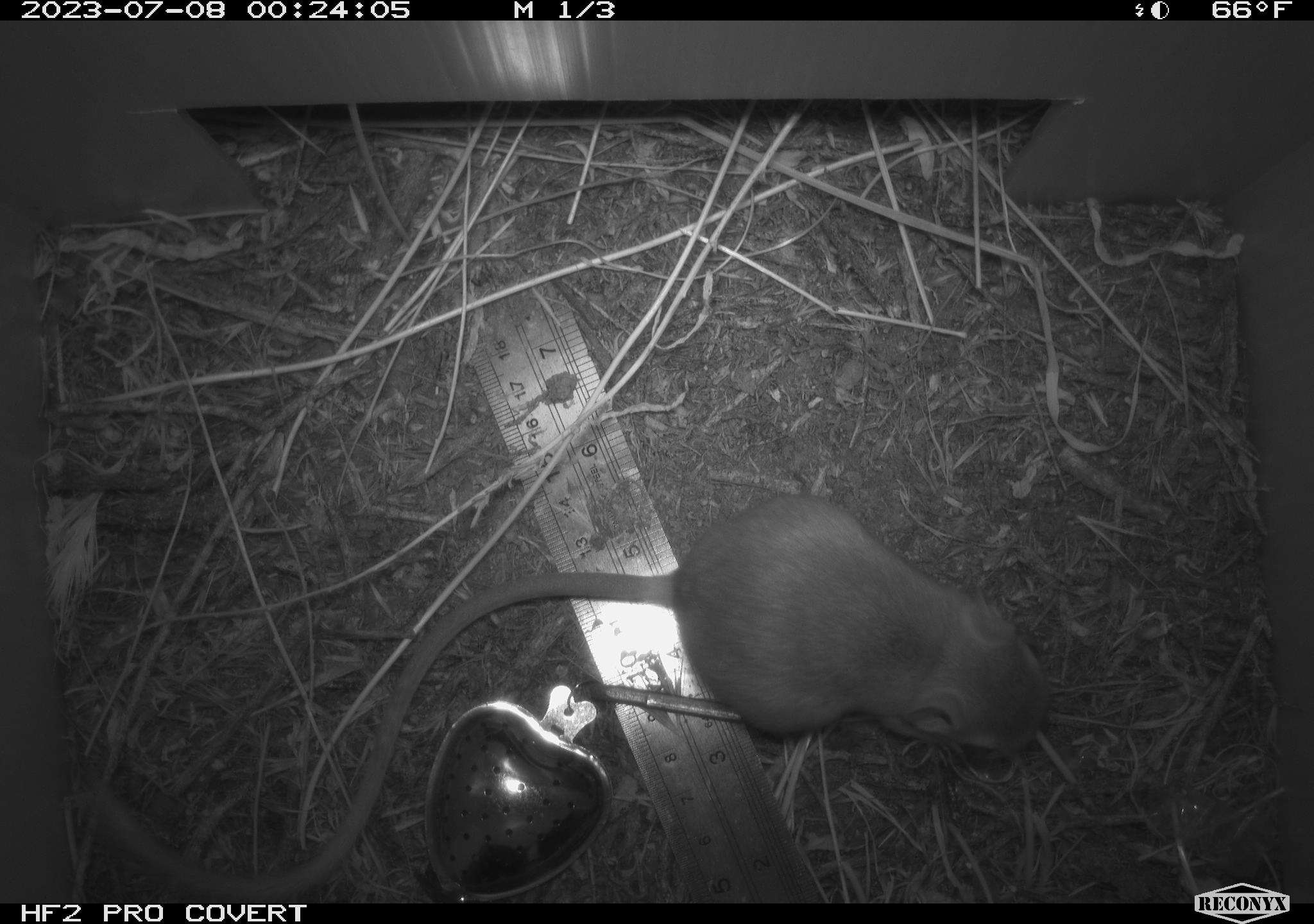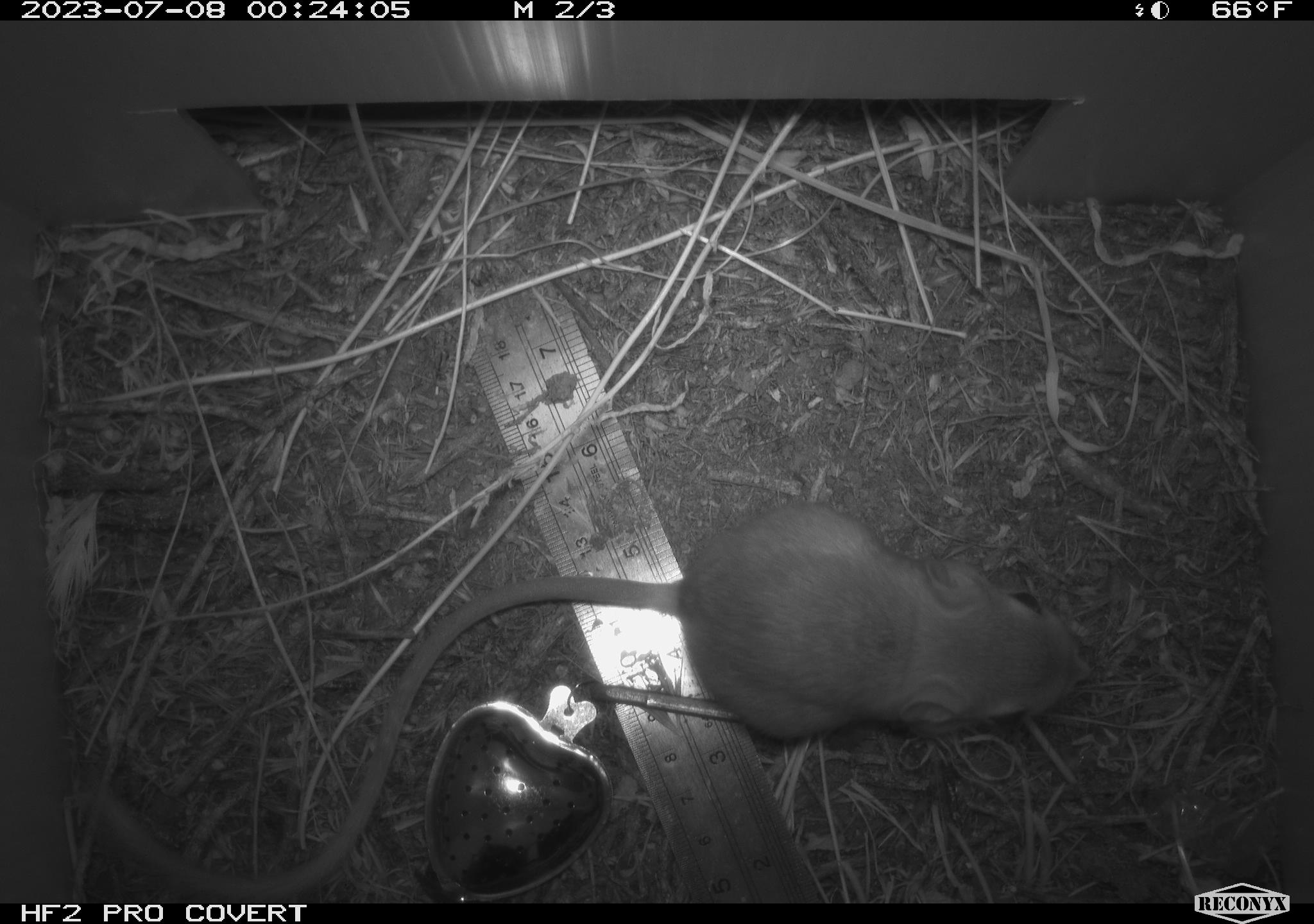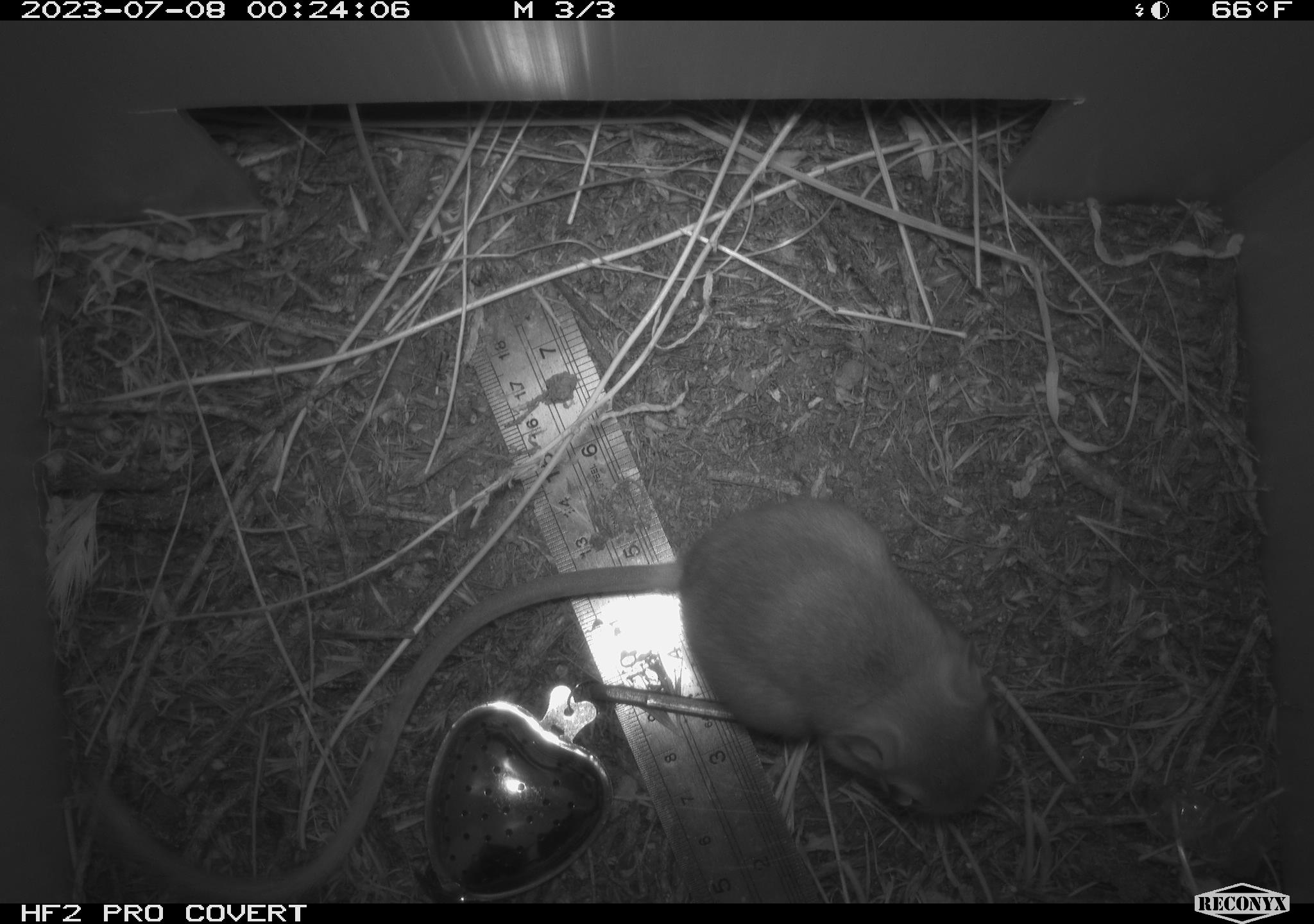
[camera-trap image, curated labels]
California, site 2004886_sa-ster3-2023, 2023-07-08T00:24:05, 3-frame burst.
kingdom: Animalia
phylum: Chordata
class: Mammalia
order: Rodentia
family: Heteromyidae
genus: Dipodomys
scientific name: Dipodomys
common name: kangaroo rats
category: dipodomys species